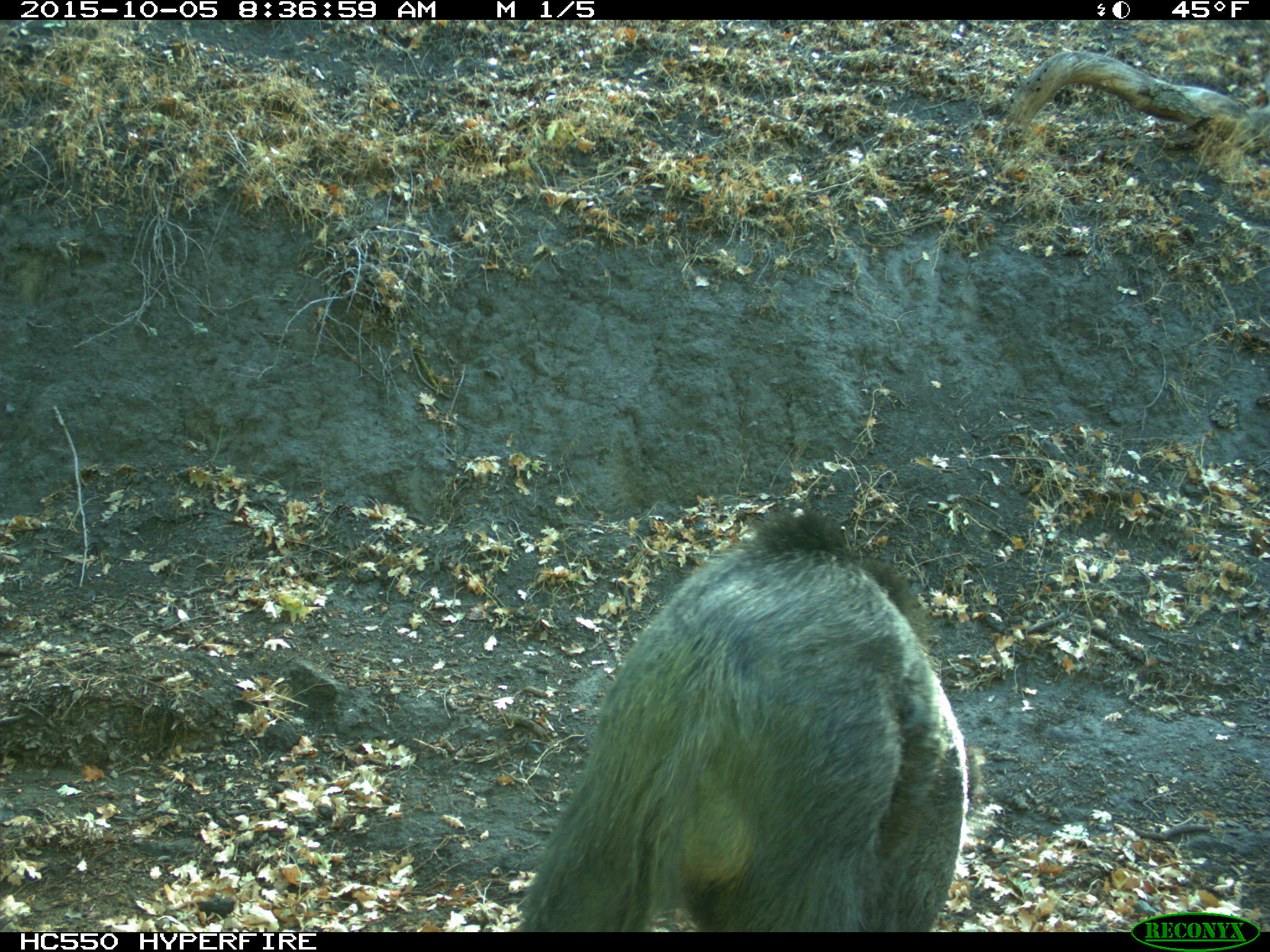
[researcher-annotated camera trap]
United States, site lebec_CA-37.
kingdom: Animalia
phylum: Chordata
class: Mammalia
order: Artiodactyla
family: Suidae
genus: Sus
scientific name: Sus scrofa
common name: wild boar